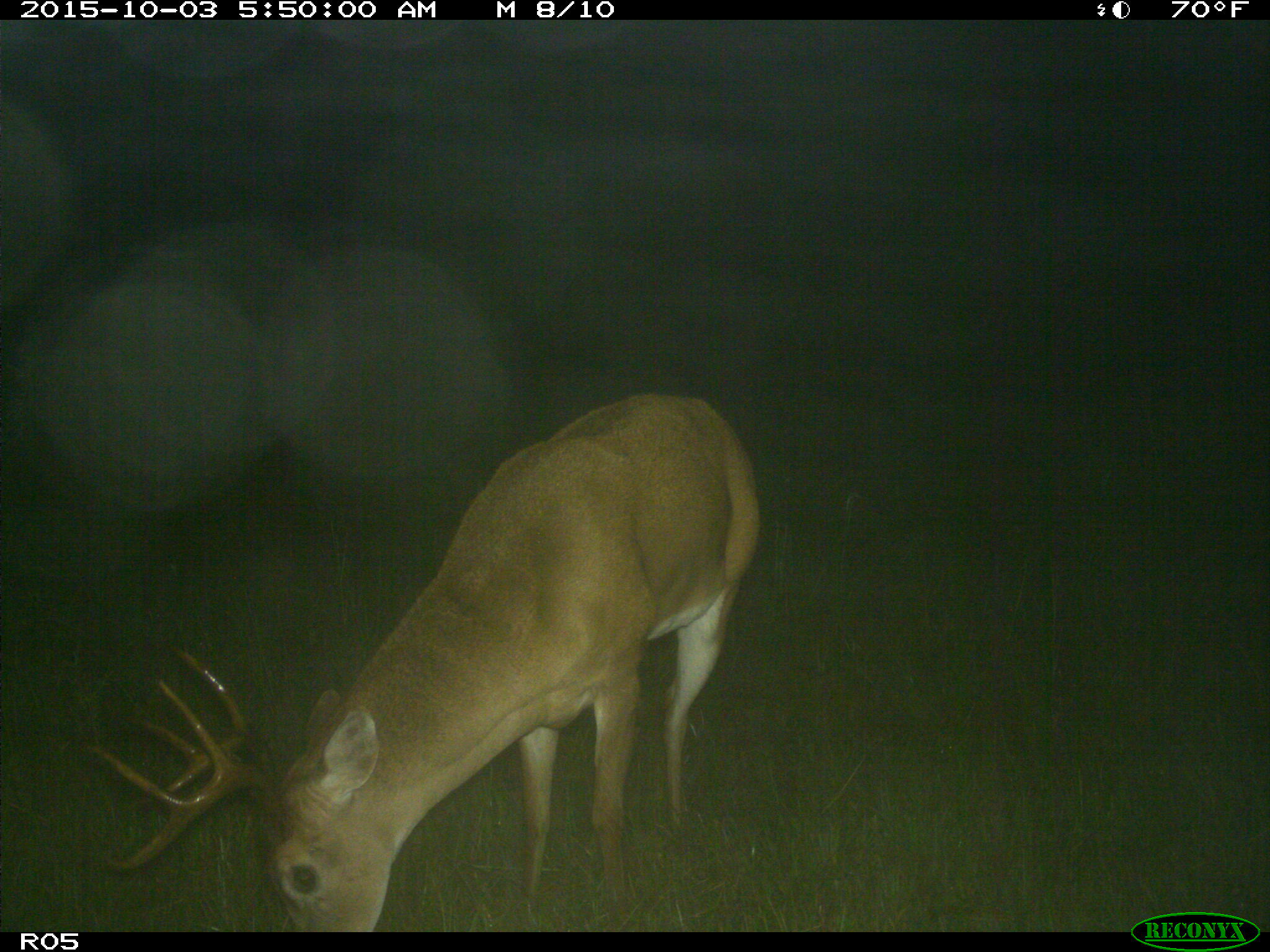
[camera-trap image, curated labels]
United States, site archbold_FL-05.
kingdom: Animalia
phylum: Chordata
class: Mammalia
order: Artiodactyla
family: Cervidae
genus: Odocoileus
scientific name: Odocoileus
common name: deer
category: unidentified deer